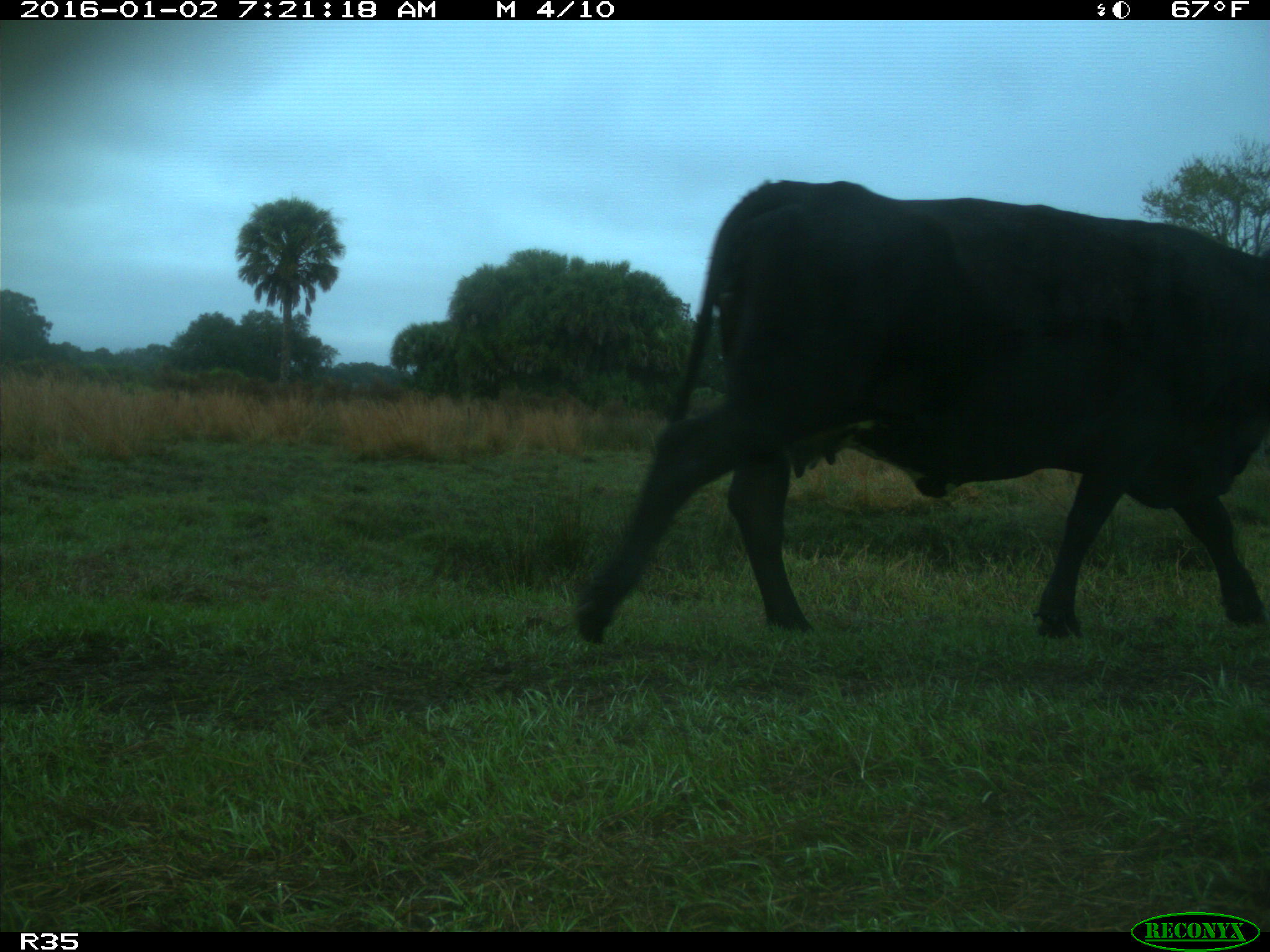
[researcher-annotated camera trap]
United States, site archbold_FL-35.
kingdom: Animalia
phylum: Chordata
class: Mammalia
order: Artiodactyla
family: Bovidae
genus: Bos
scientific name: Bos taurus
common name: domestic cow